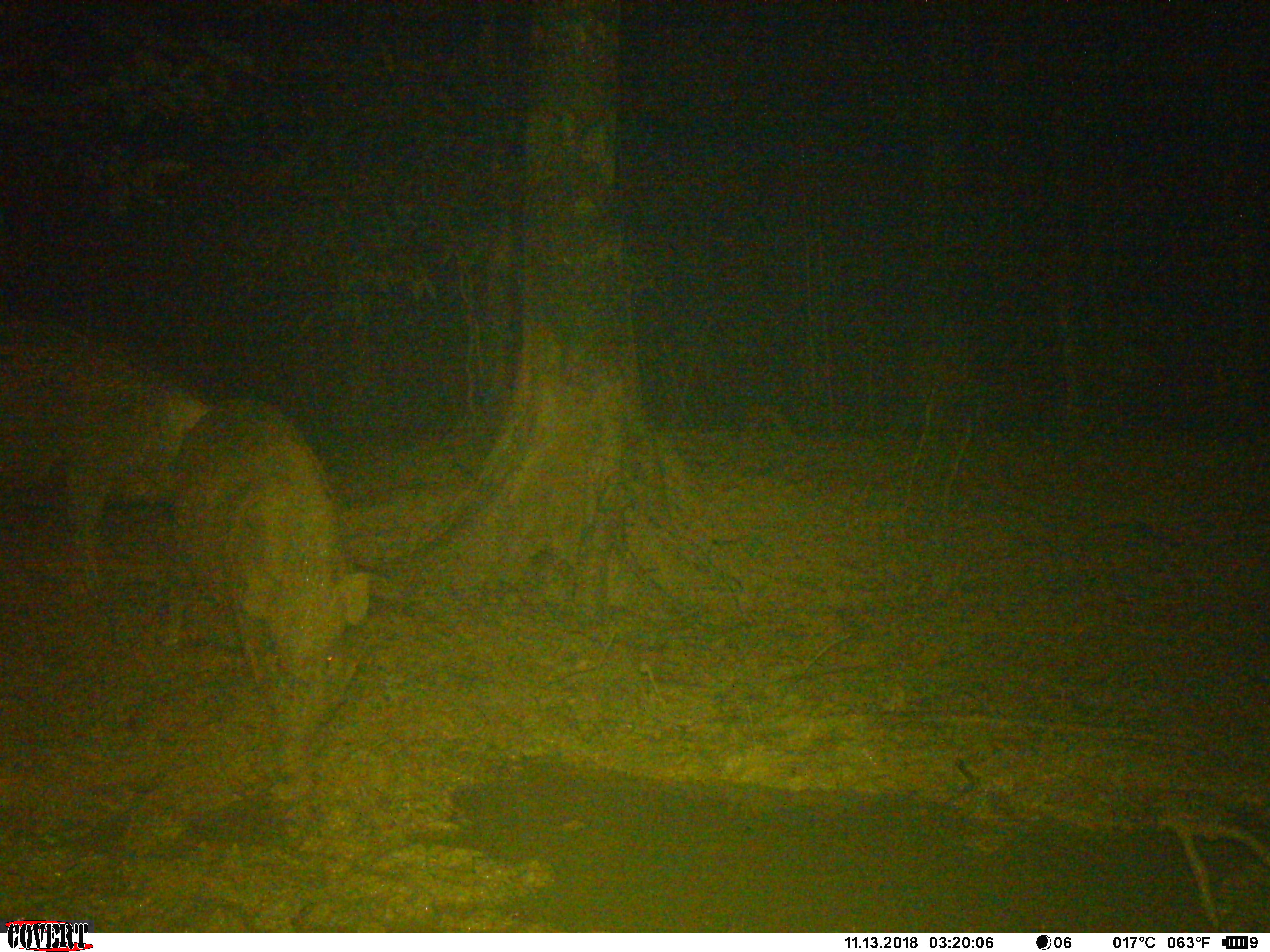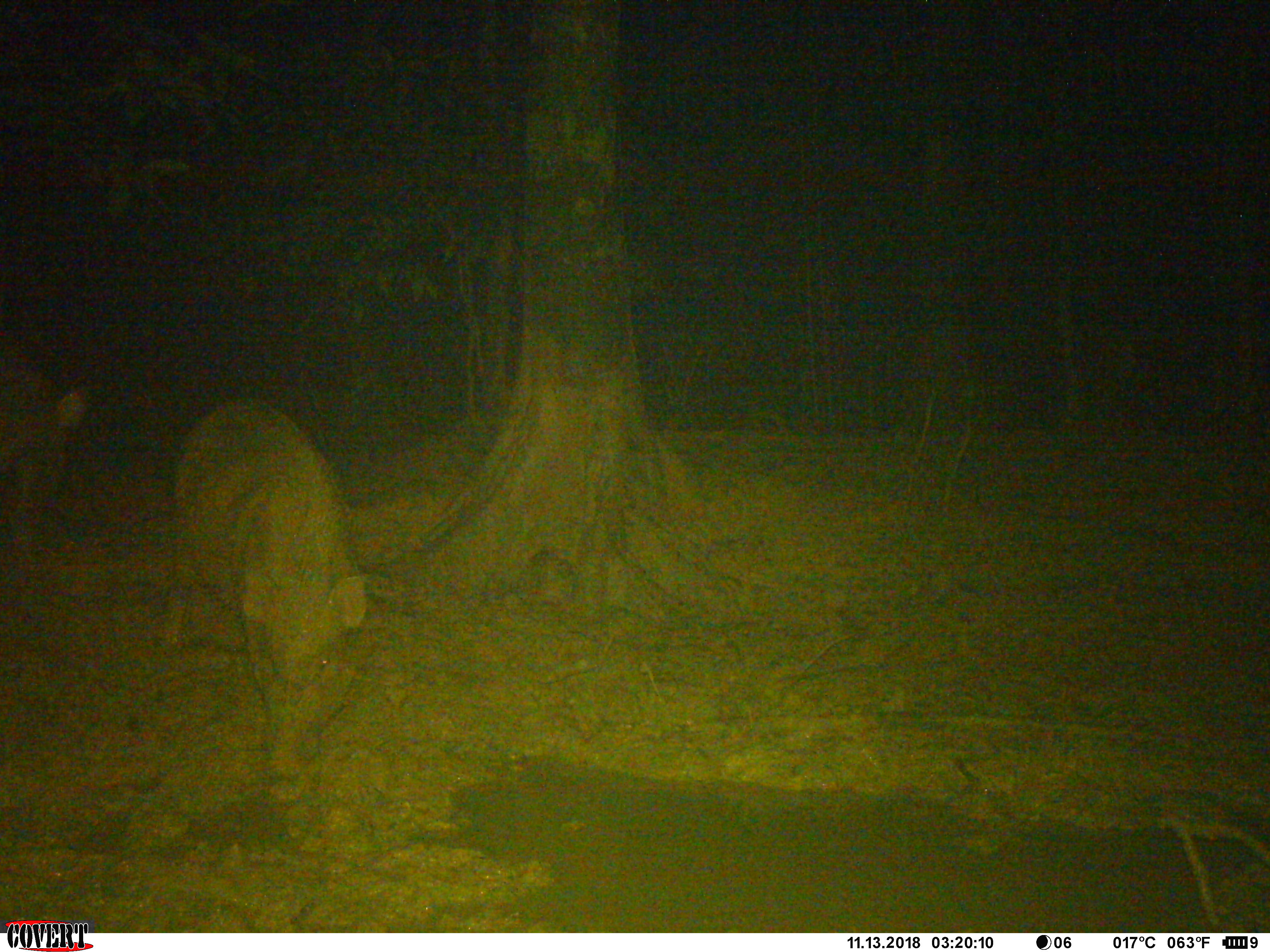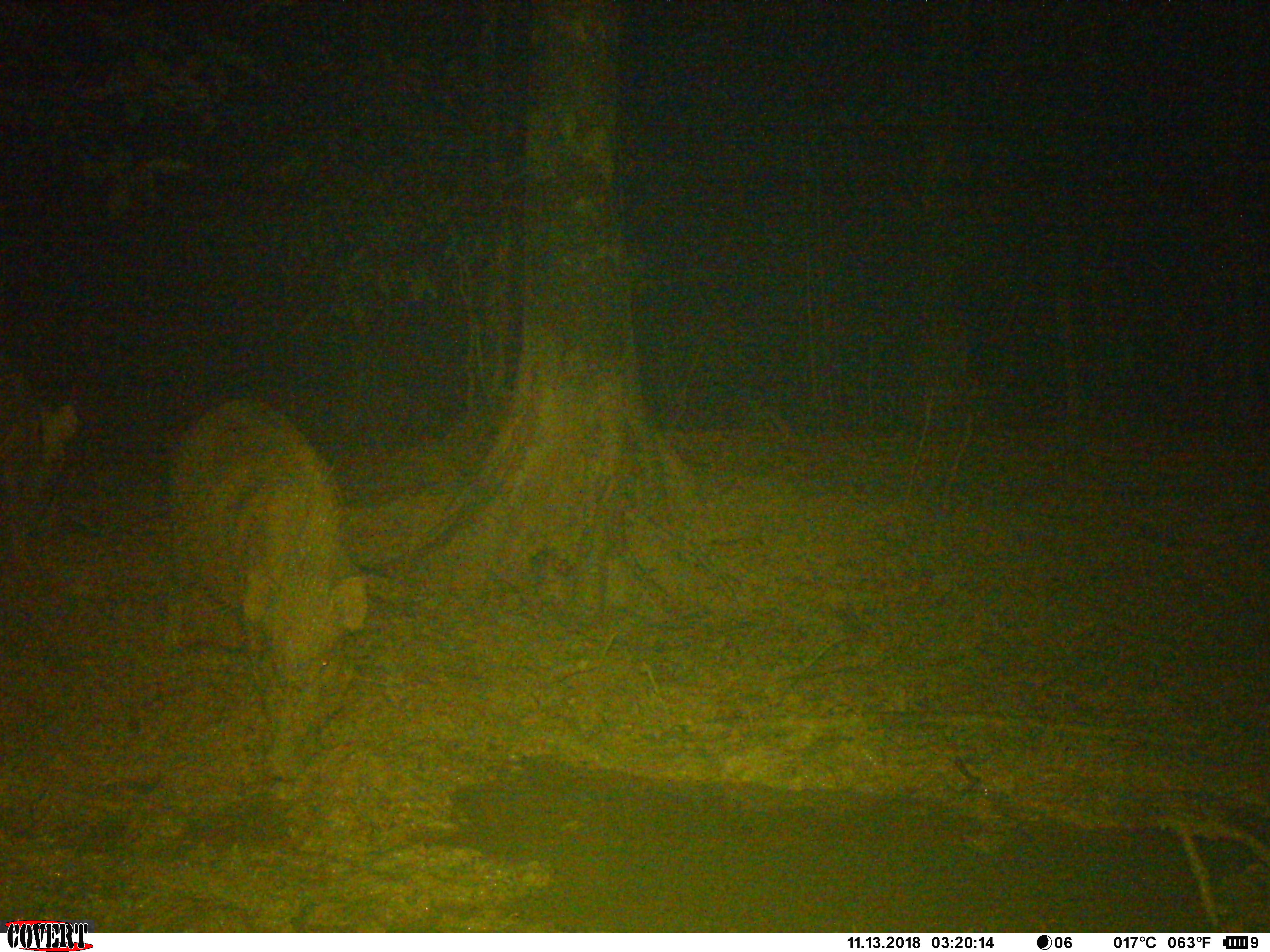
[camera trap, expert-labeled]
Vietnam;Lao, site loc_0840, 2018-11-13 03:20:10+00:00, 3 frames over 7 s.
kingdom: Animalia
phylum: Chordata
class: Mammalia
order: Artiodactyla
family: Suidae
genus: Sus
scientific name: Sus scrofa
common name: eurasian wild pig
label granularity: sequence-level